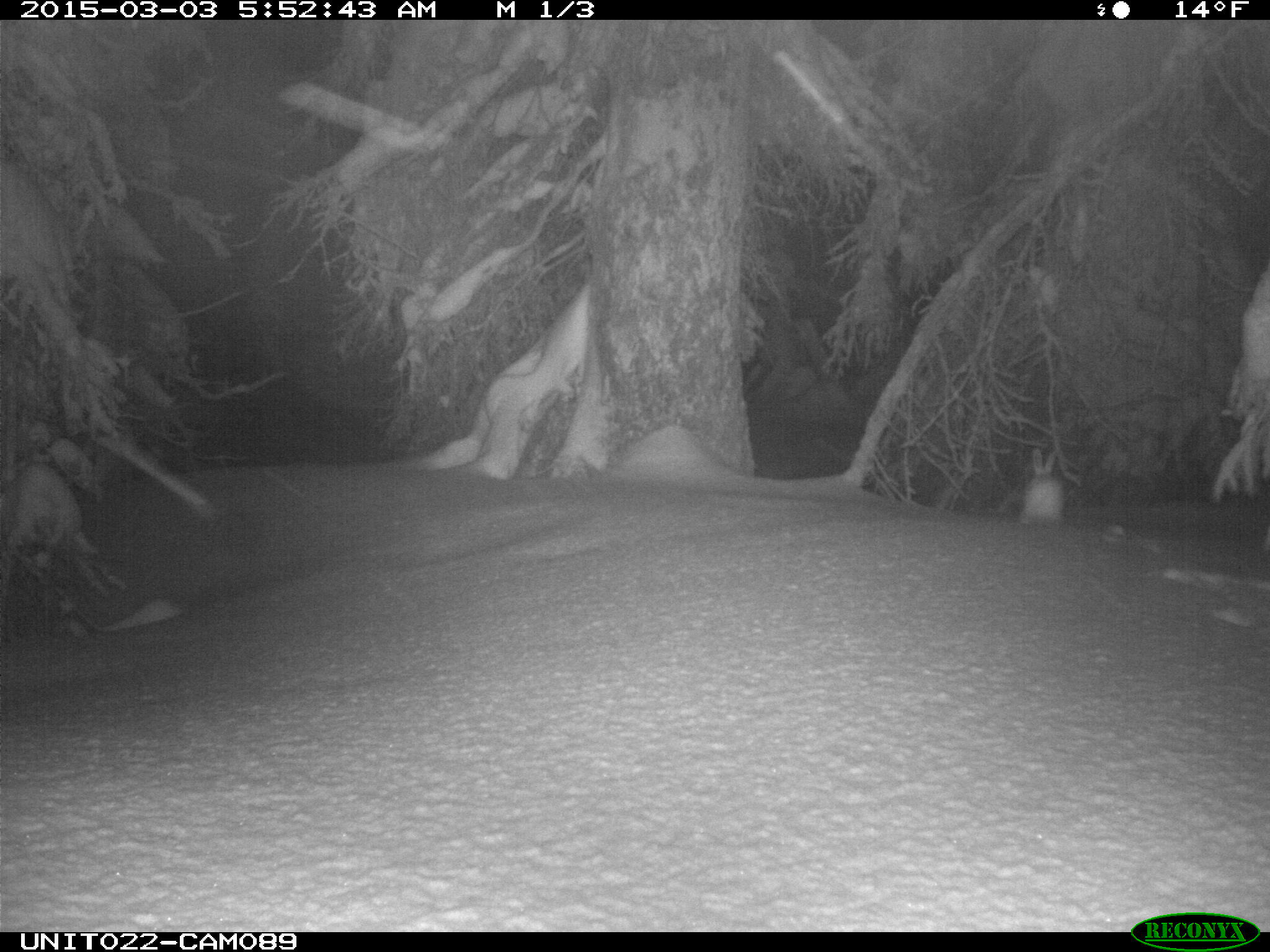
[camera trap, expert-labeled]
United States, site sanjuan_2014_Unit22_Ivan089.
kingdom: Animalia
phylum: Chordata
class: Mammalia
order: Lagomorpha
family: Leporidae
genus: Lepus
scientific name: Lepus americanus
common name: snowshoe hare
Lepus americanus (snowshoe hare).